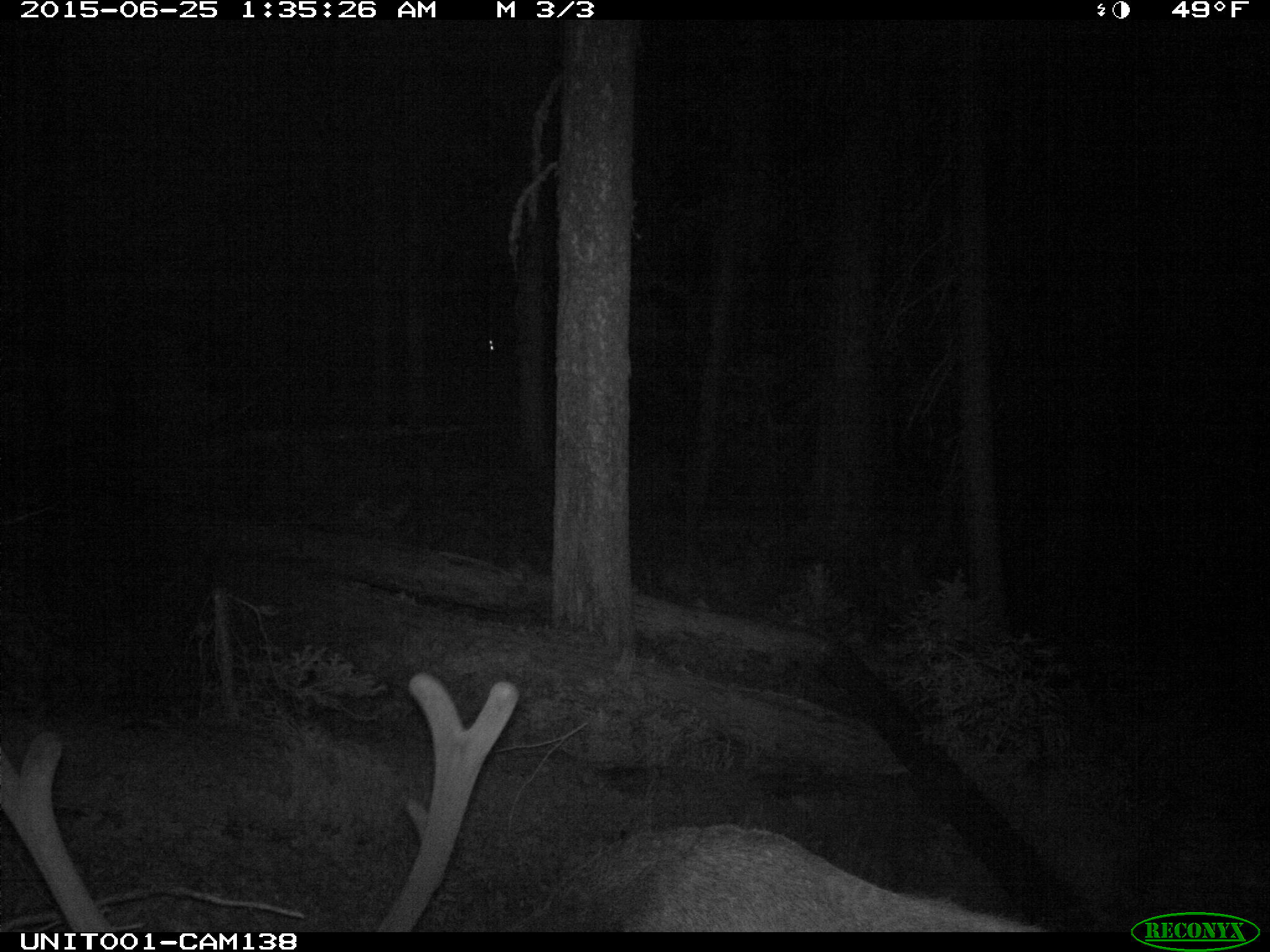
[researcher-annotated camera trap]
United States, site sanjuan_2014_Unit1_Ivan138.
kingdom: Animalia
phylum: Chordata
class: Mammalia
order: Artiodactyla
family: Cervidae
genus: Cervus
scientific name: Cervus elaphus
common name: red deer